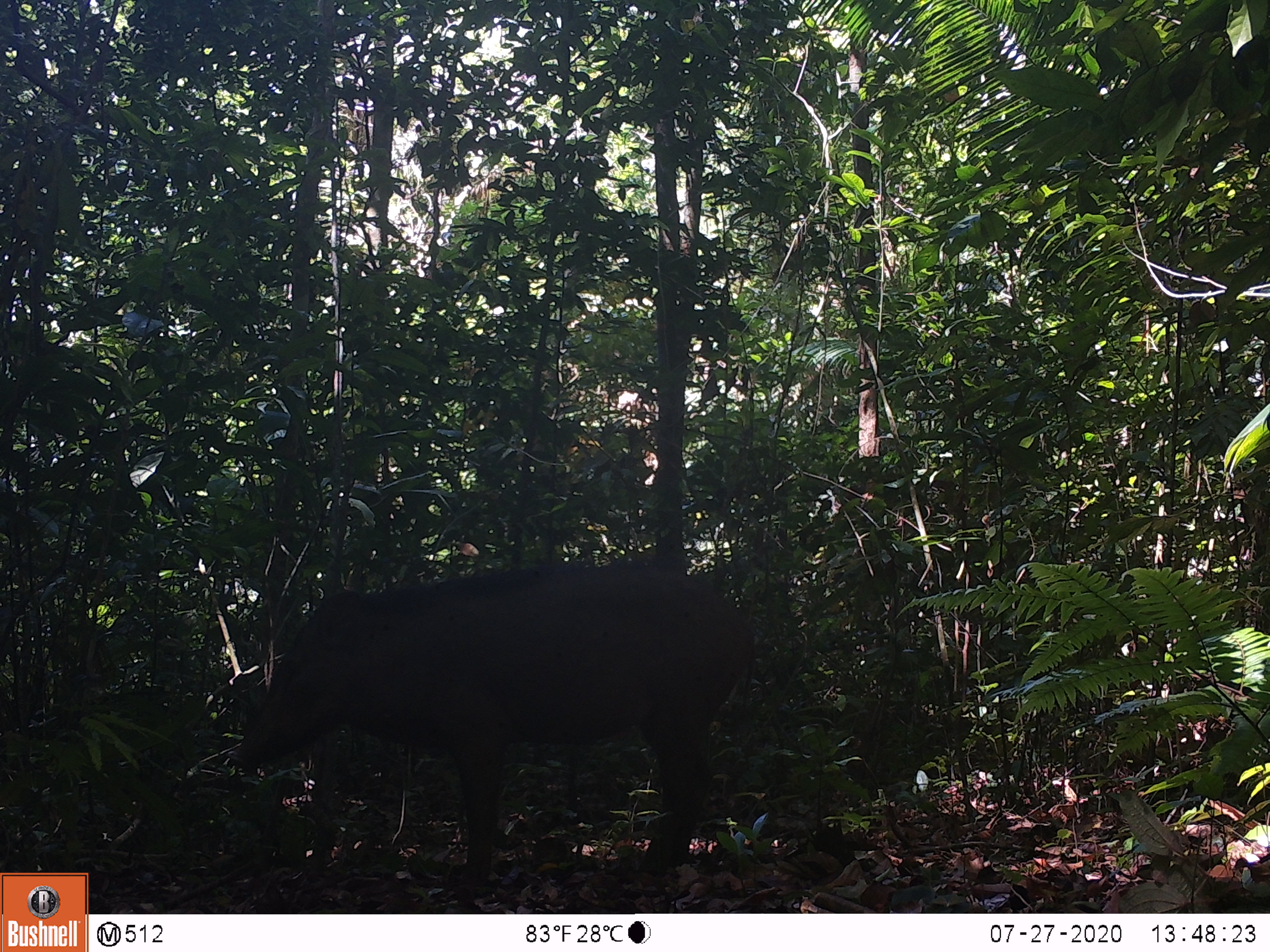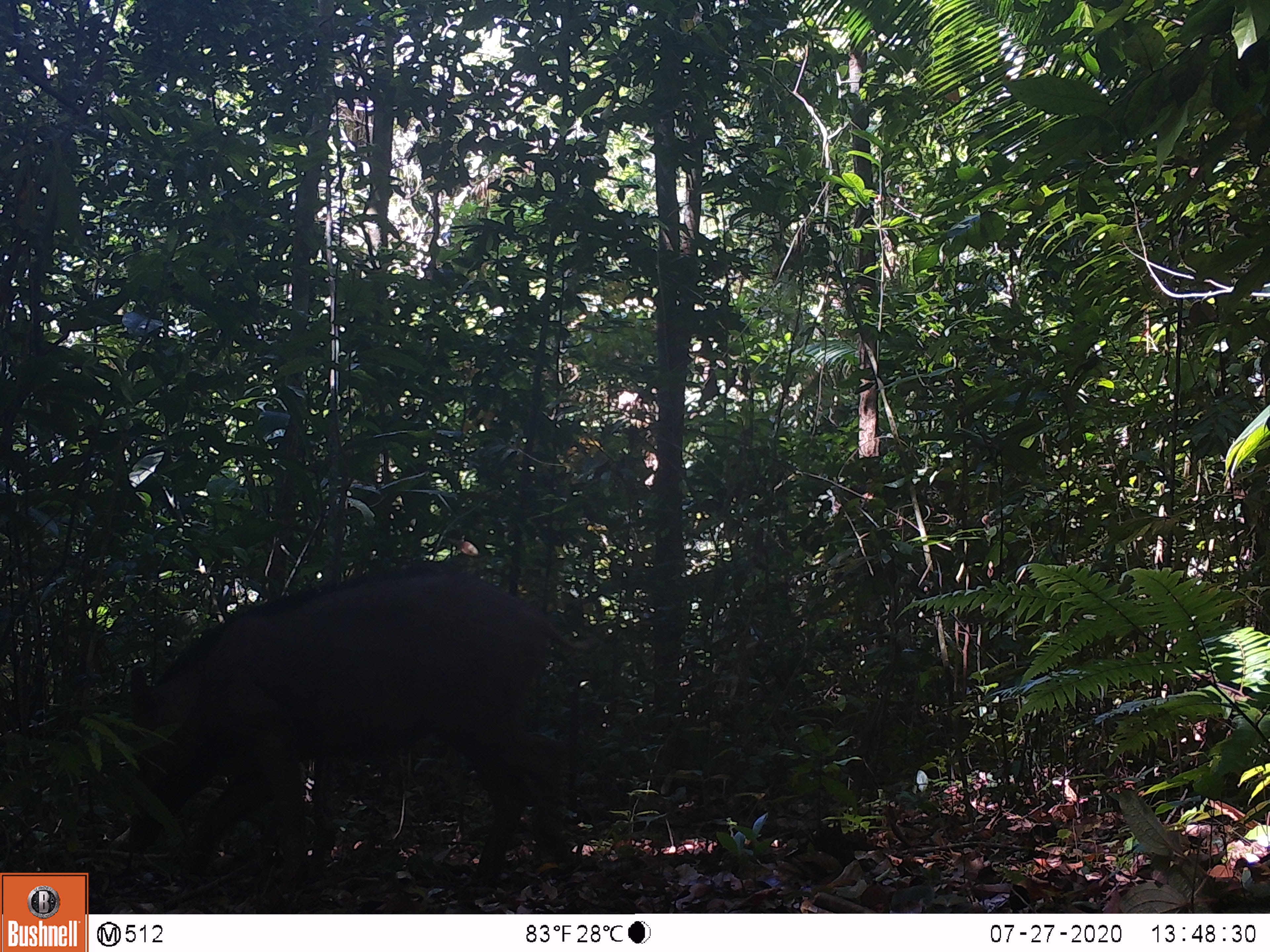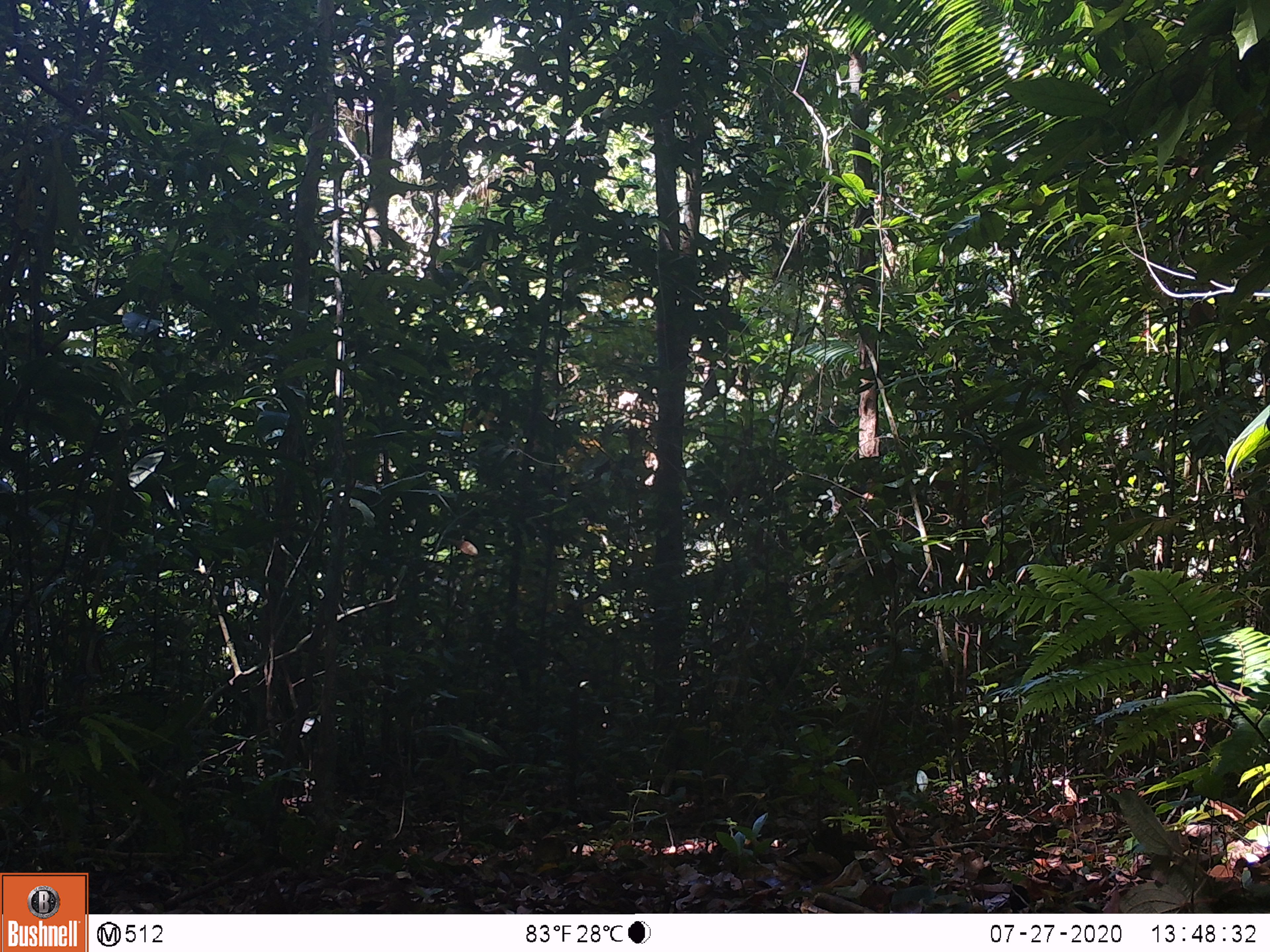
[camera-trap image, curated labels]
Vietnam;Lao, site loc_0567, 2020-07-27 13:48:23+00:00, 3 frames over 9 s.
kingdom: Animalia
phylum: Chordata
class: Mammalia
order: Artiodactyla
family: Suidae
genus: Sus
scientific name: Sus scrofa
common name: eurasian wild pig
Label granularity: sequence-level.